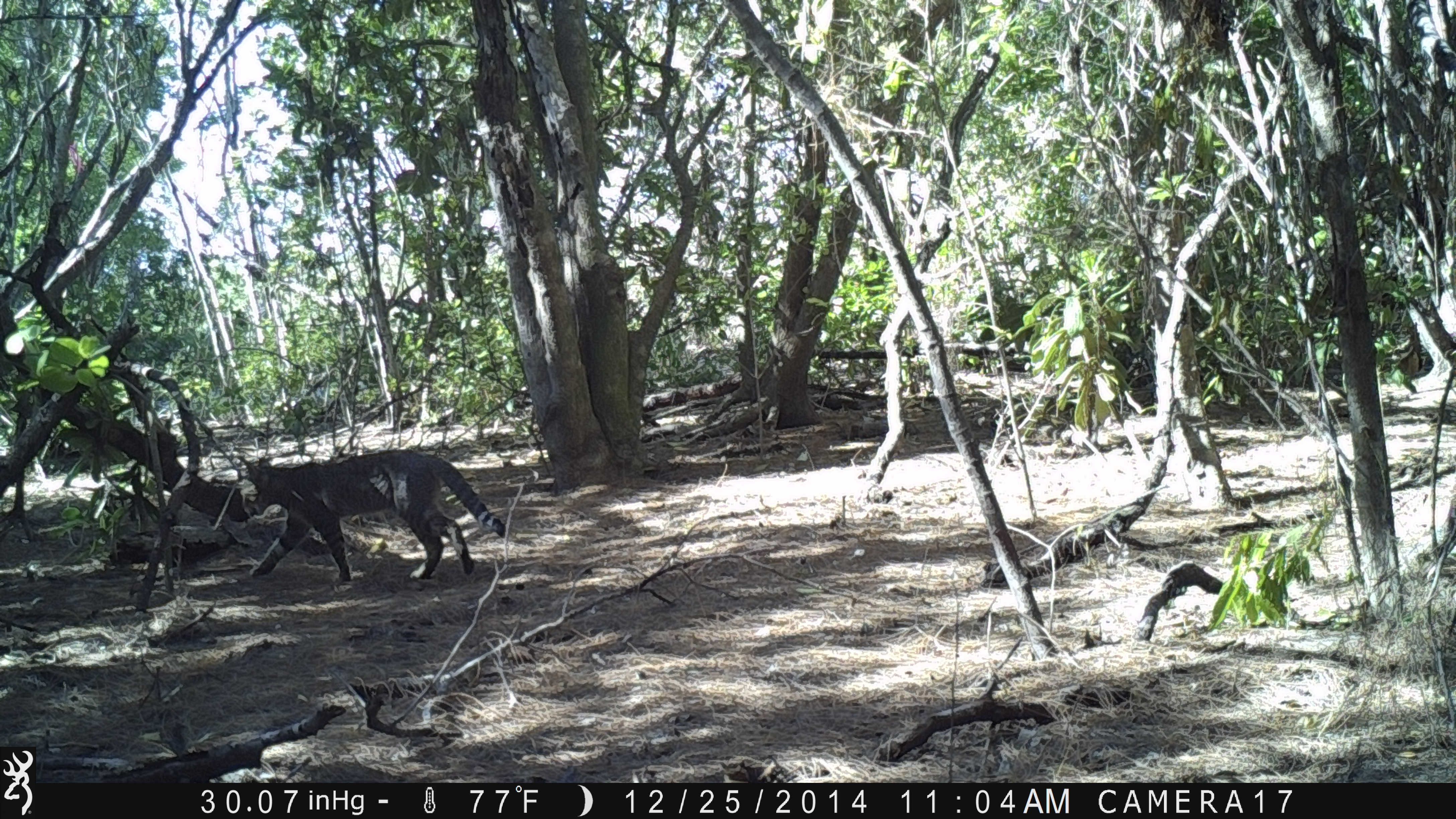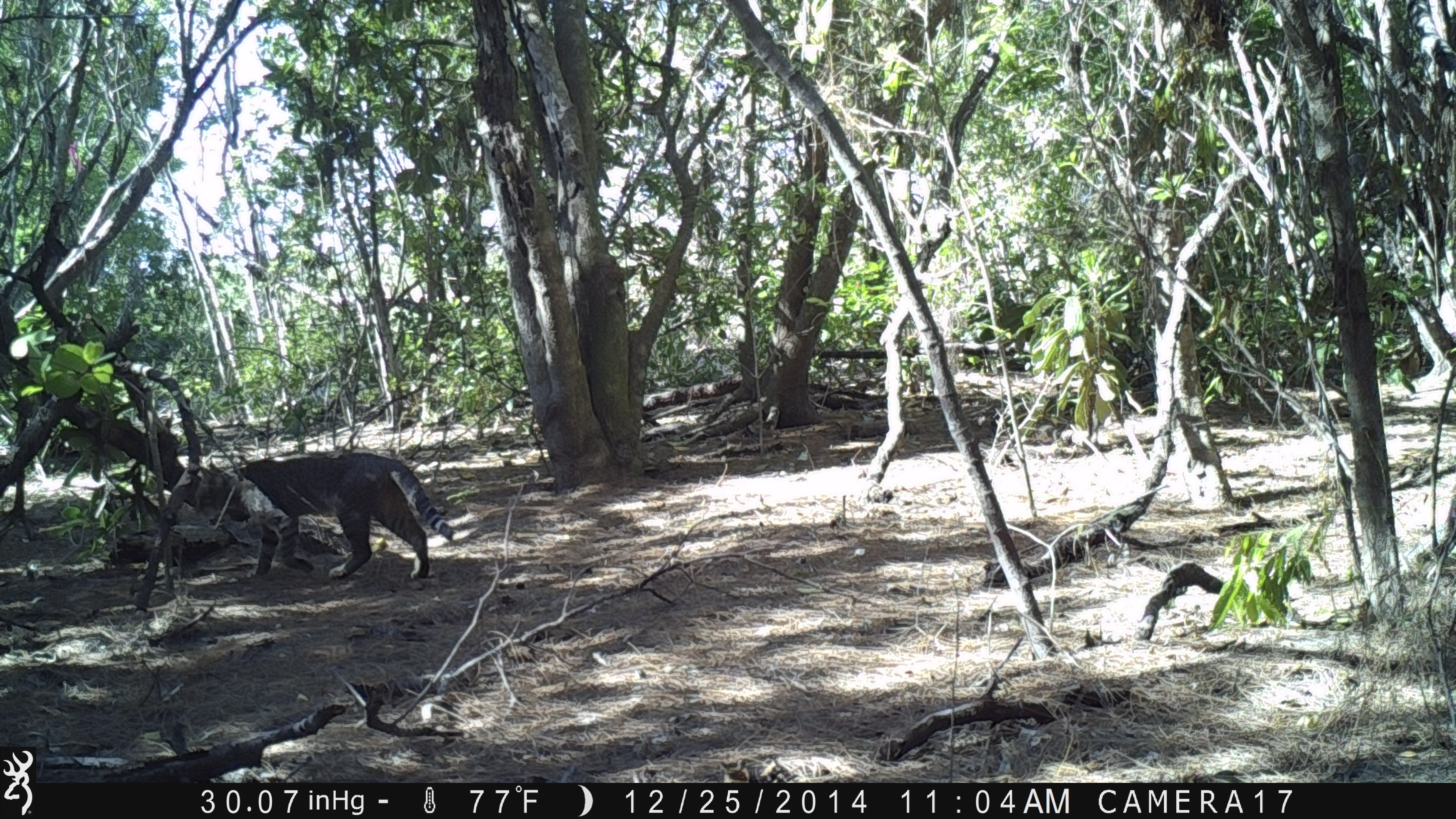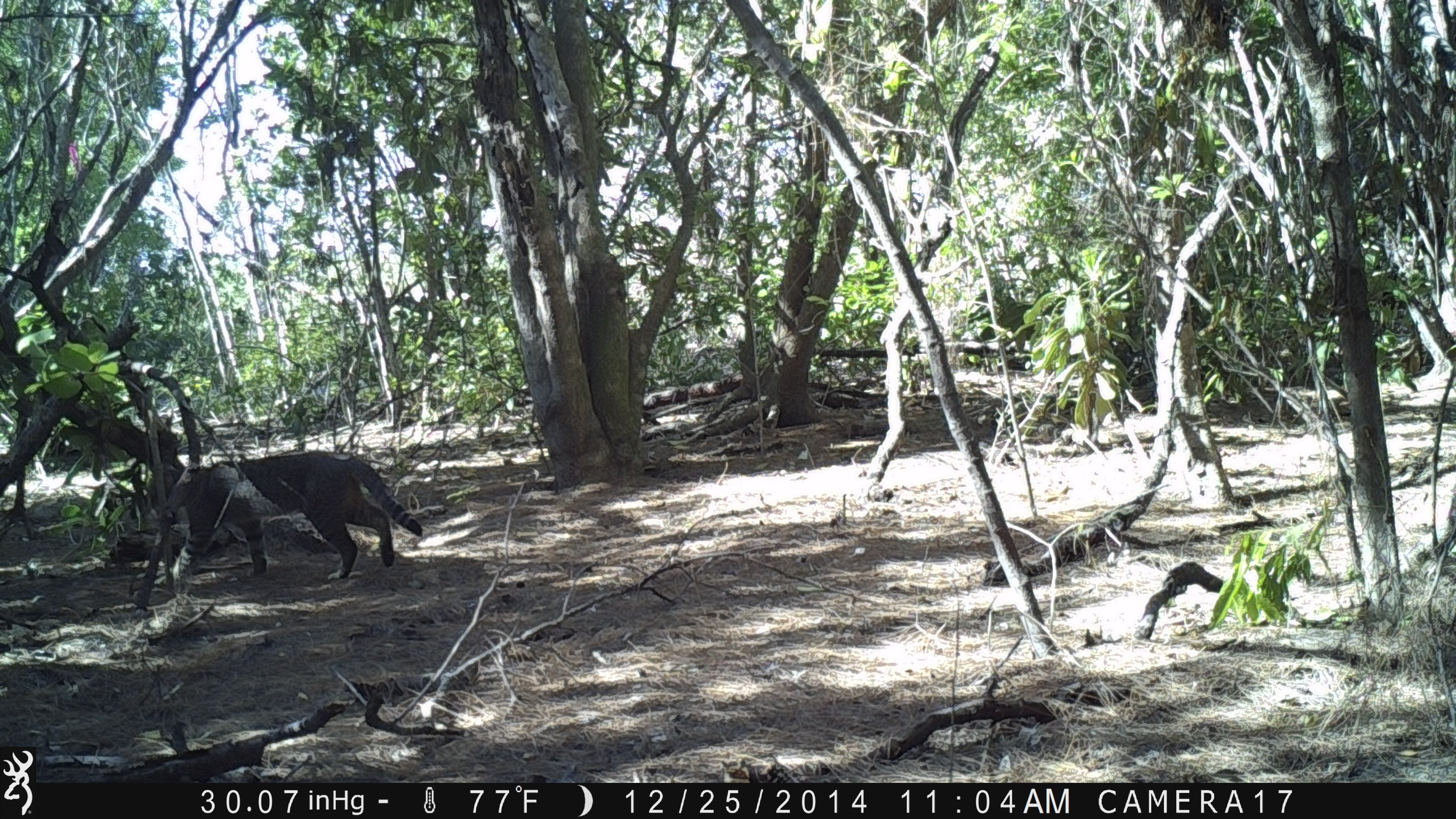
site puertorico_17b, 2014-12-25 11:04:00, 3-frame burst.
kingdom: Animalia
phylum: Chordata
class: Mammalia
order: Carnivora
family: Felidae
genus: Felis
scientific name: Felis catus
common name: cat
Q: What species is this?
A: Cat (Felis catus).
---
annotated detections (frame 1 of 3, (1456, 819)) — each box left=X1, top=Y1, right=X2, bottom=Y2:
cat: left=240, top=449, right=512, bottom=586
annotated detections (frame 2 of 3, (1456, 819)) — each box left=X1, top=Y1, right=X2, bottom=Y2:
cat: left=212, top=450, right=454, bottom=584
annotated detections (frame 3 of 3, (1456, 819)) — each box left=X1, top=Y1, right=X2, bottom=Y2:
cat: left=154, top=450, right=425, bottom=585